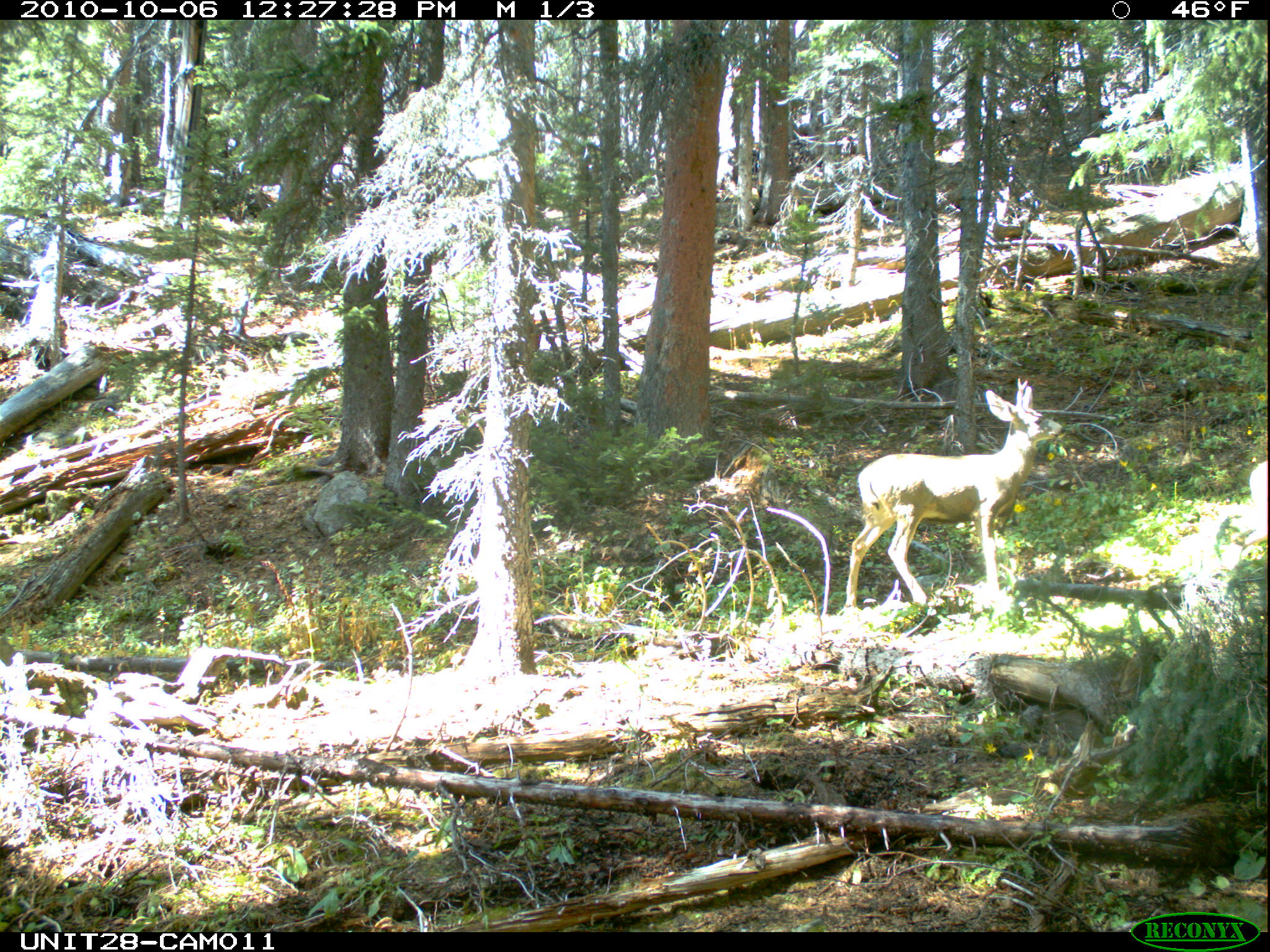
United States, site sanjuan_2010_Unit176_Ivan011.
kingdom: Animalia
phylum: Chordata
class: Mammalia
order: Artiodactyla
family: Cervidae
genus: Odocoileus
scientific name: Odocoileus hemionus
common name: mule deer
Odocoileus hemionus (mule deer).